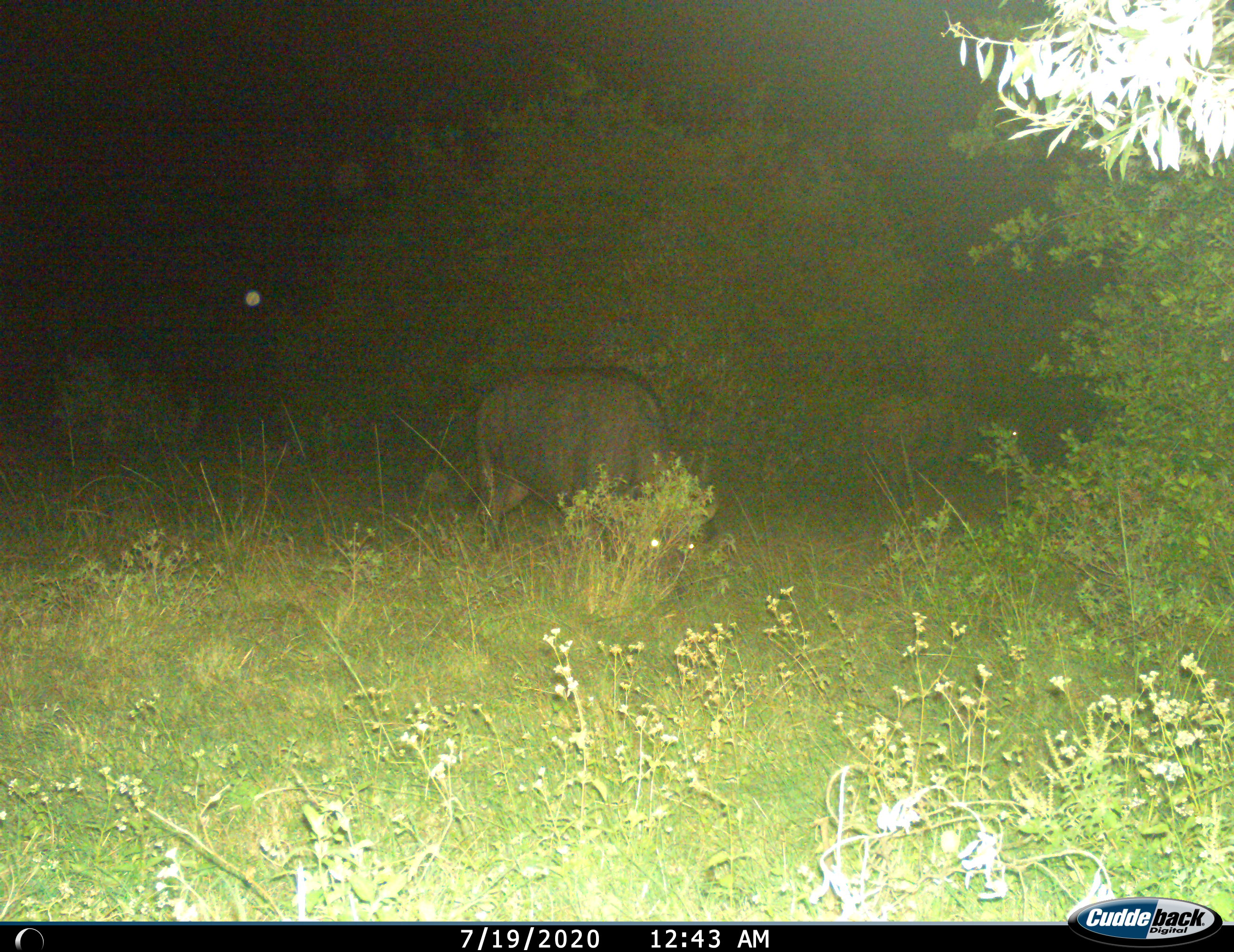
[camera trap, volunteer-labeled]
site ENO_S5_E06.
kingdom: Animalia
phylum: Chordata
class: Mammalia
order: Artiodactyla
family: Bovidae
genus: Syncerus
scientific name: Syncerus caffer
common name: african buffalo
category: buffalo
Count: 2.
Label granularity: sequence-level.